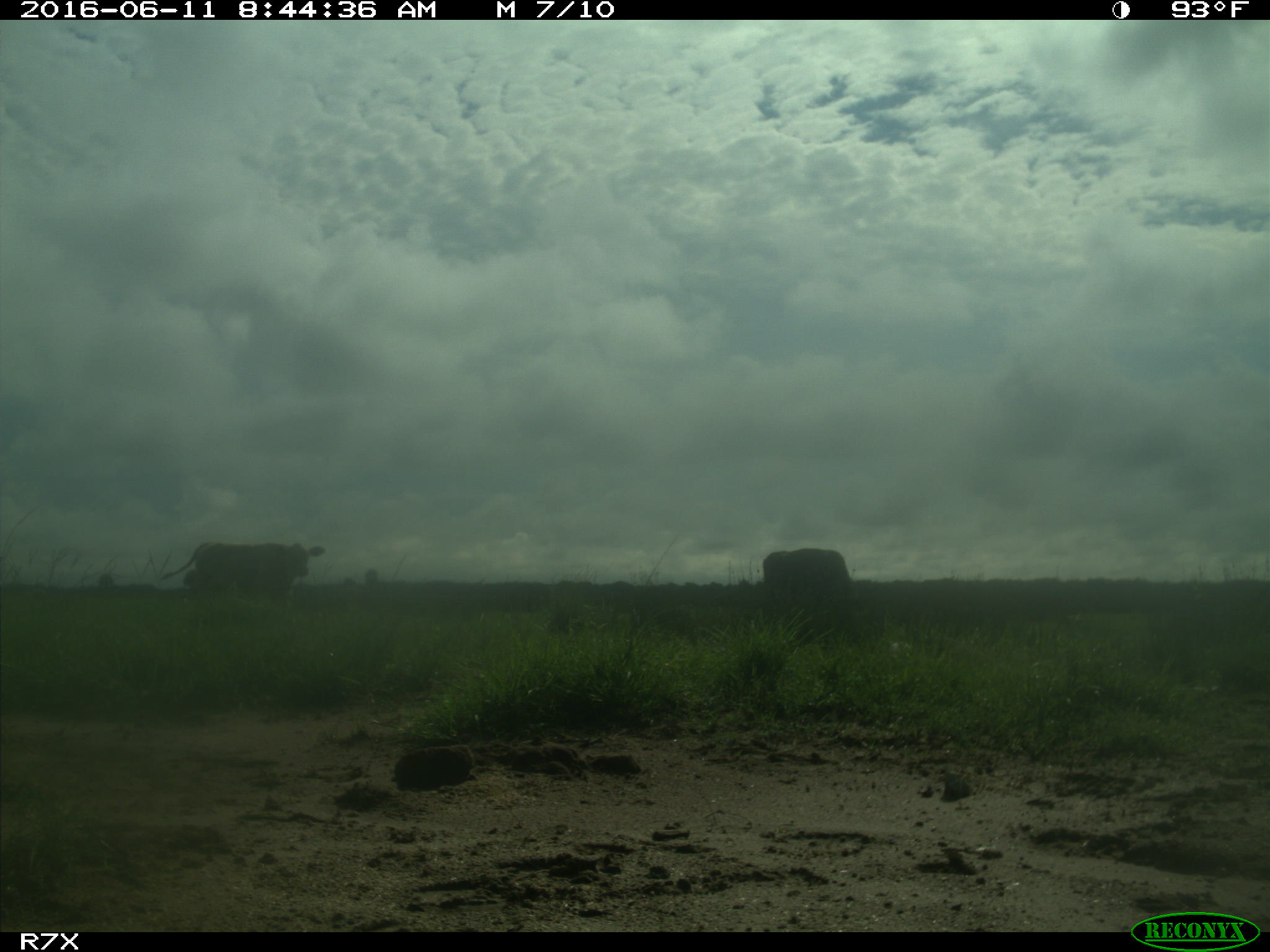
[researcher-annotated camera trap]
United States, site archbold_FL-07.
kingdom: Animalia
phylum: Chordata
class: Mammalia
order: Artiodactyla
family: Bovidae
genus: Bos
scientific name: Bos taurus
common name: domestic cow